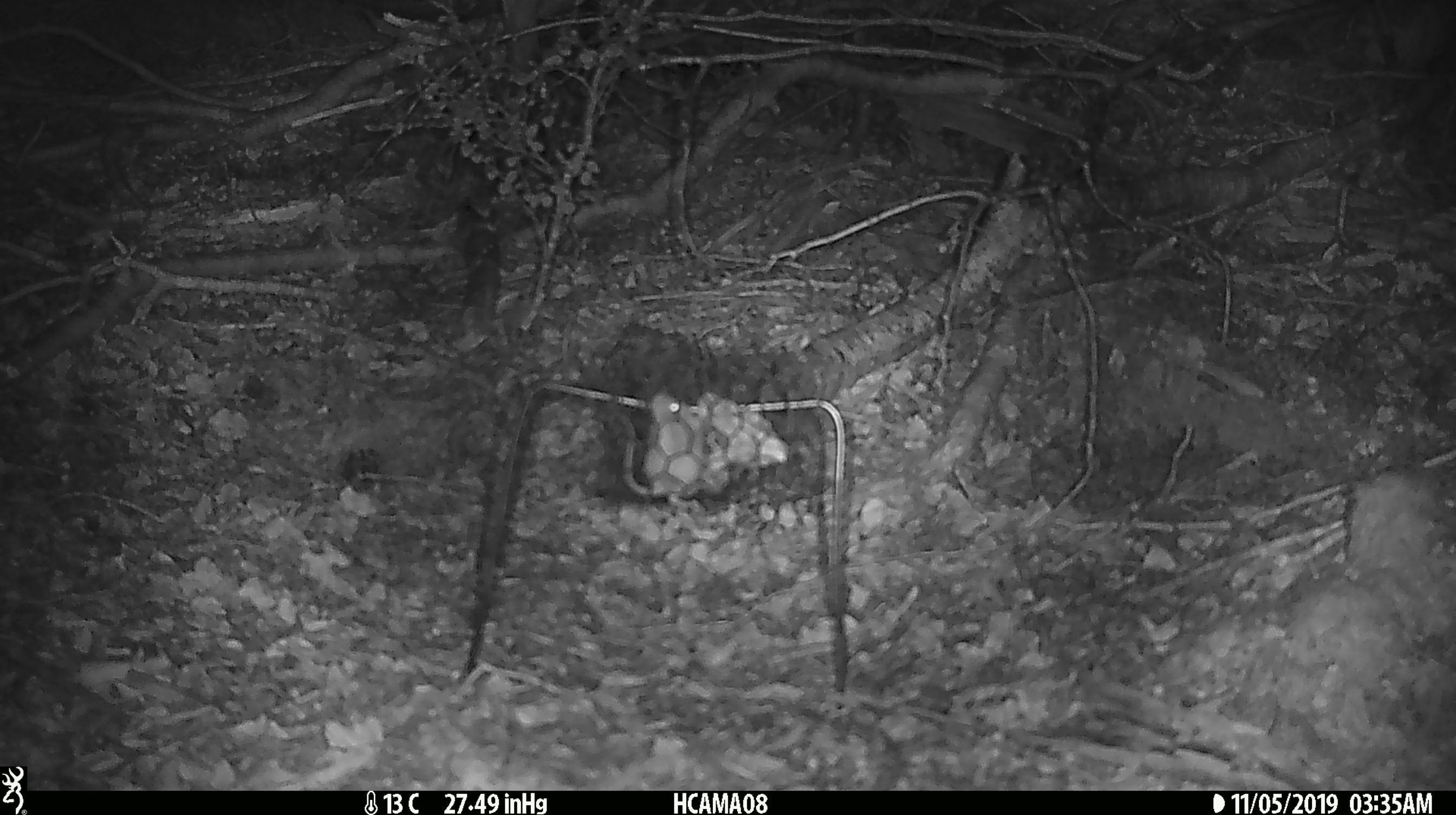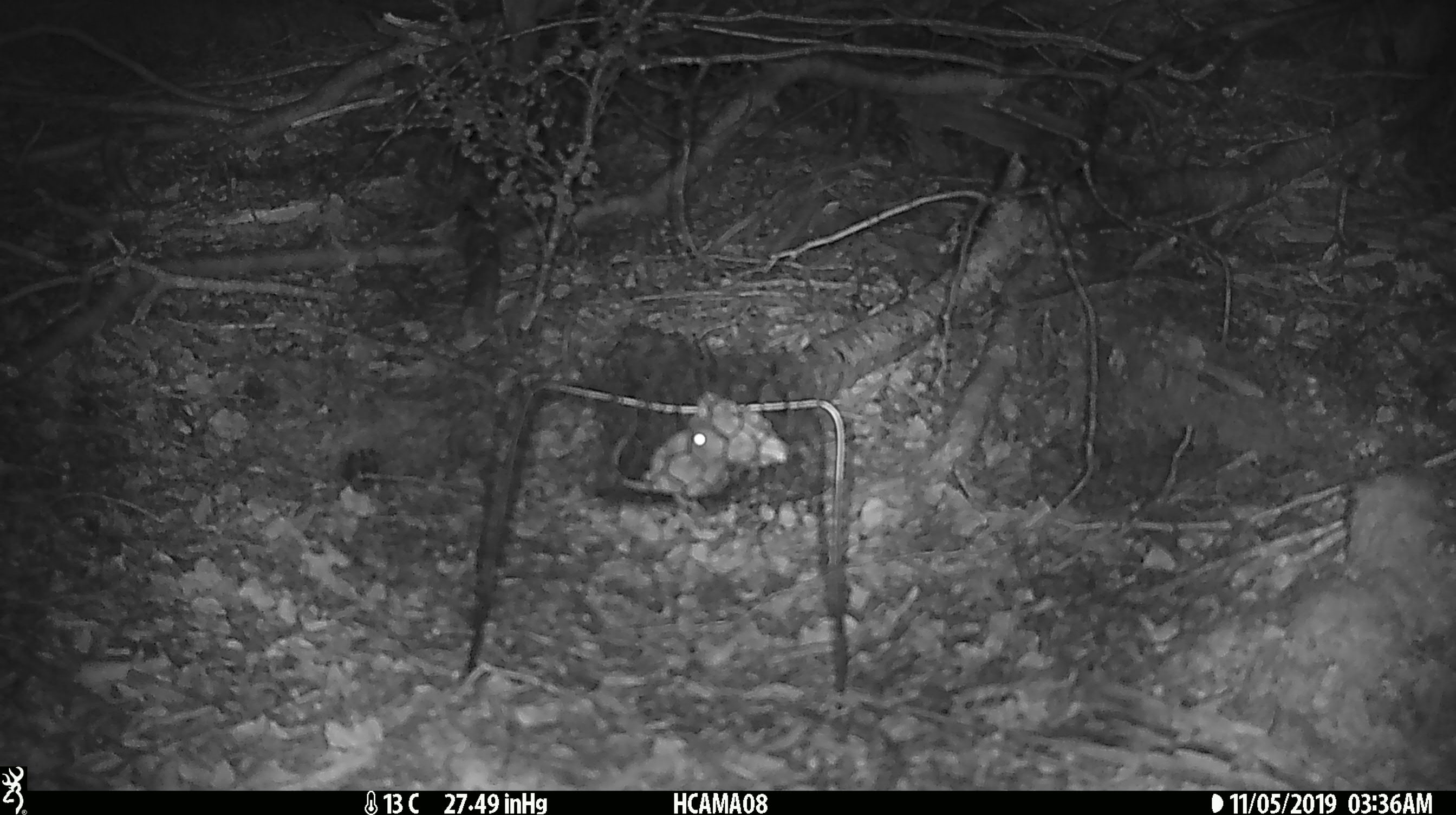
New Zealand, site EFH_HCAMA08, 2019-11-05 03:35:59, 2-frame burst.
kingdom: Animalia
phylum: Chordata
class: Mammalia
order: Rodentia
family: Muridae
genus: Mus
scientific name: Mus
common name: mouse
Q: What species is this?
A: Mouse (Mus).